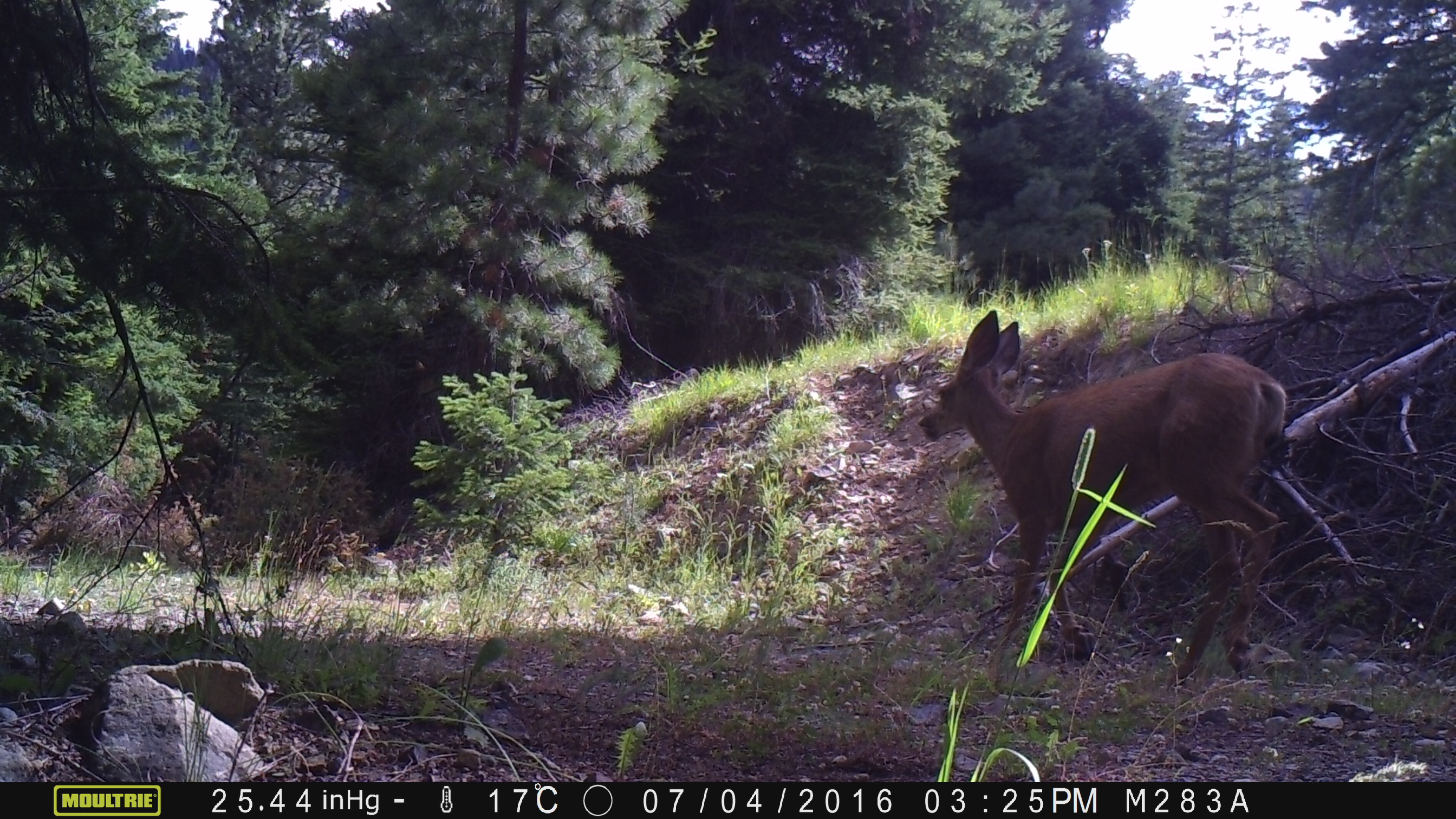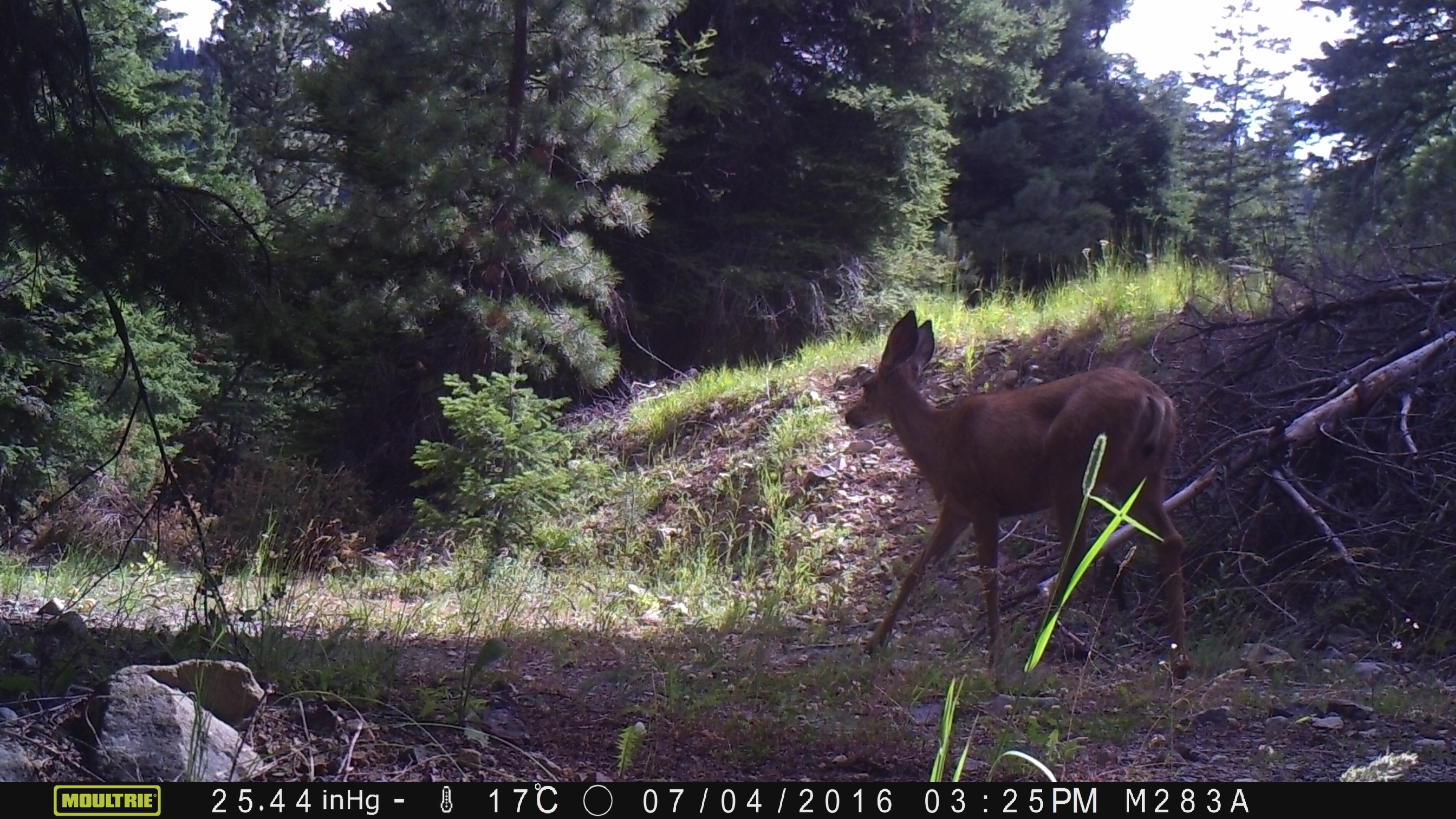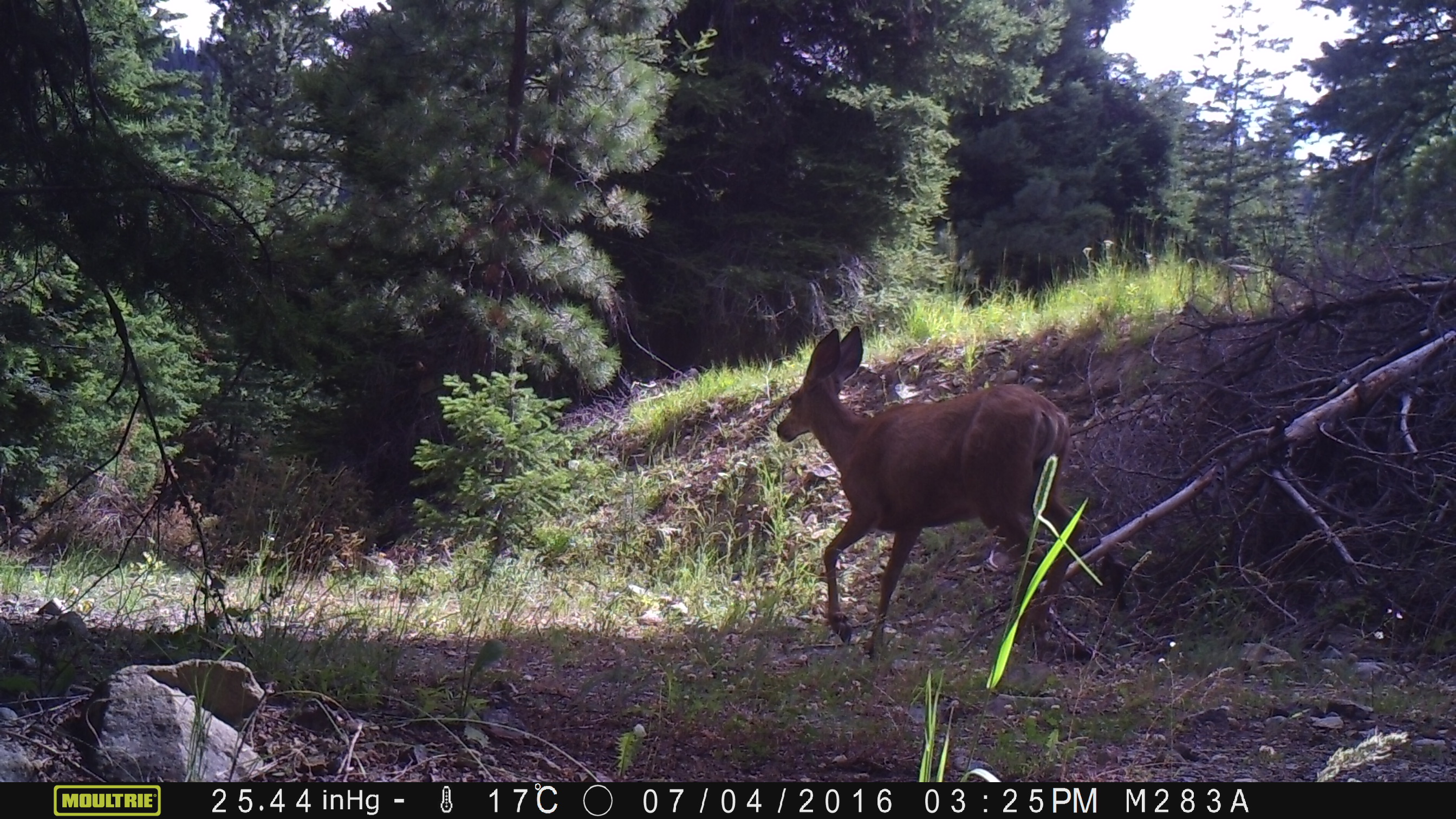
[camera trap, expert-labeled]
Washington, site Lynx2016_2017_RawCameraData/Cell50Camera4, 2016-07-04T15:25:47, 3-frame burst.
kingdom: Animalia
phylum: Chordata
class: Mammalia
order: Artiodactyla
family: Cervidae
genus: Odocoileus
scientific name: Odocoileus hemionus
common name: mule deer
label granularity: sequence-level